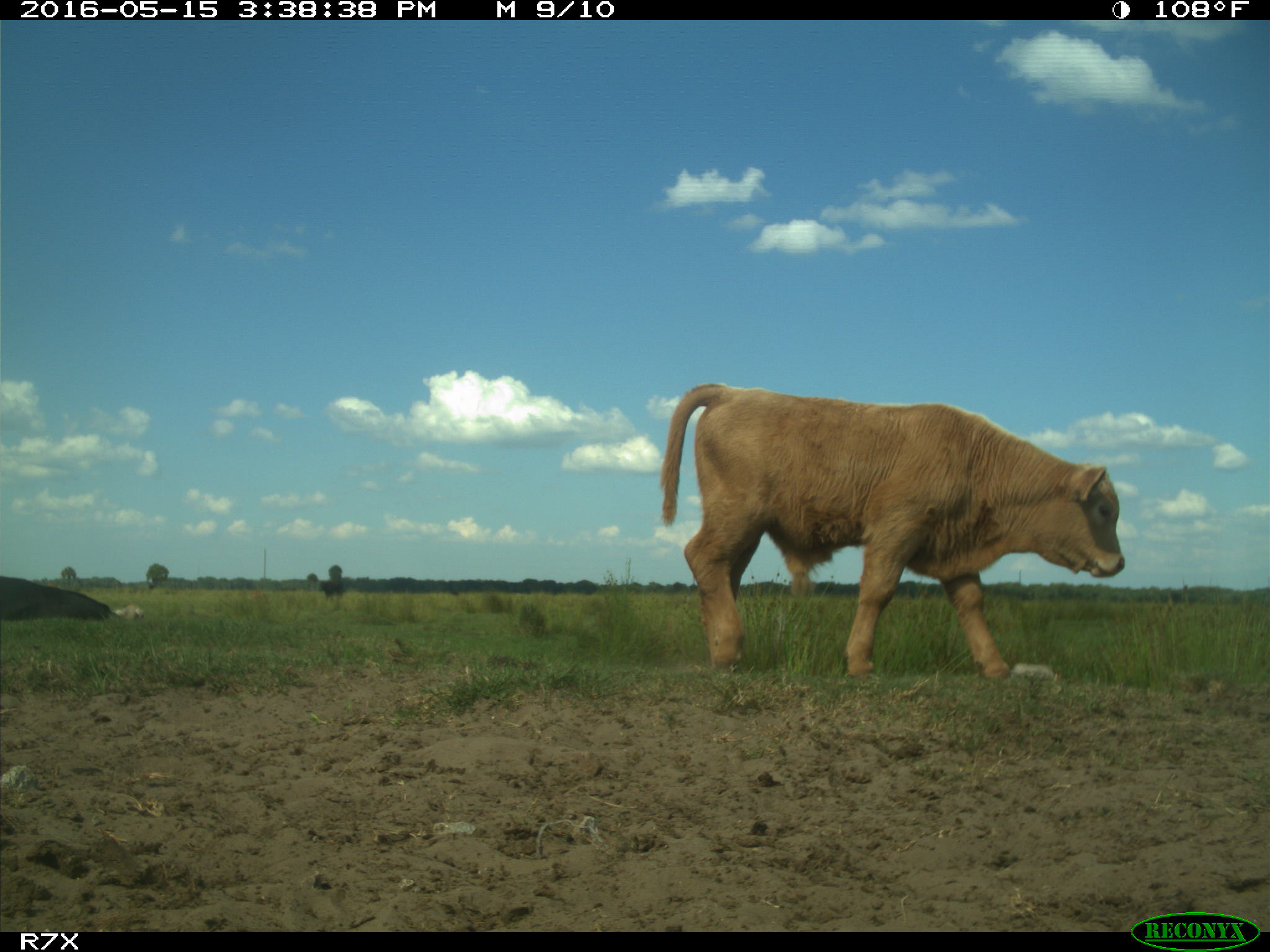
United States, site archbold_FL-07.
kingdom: Animalia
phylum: Chordata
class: Mammalia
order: Artiodactyla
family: Bovidae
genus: Bos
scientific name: Bos taurus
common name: domestic cow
Bos taurus (domestic cow).